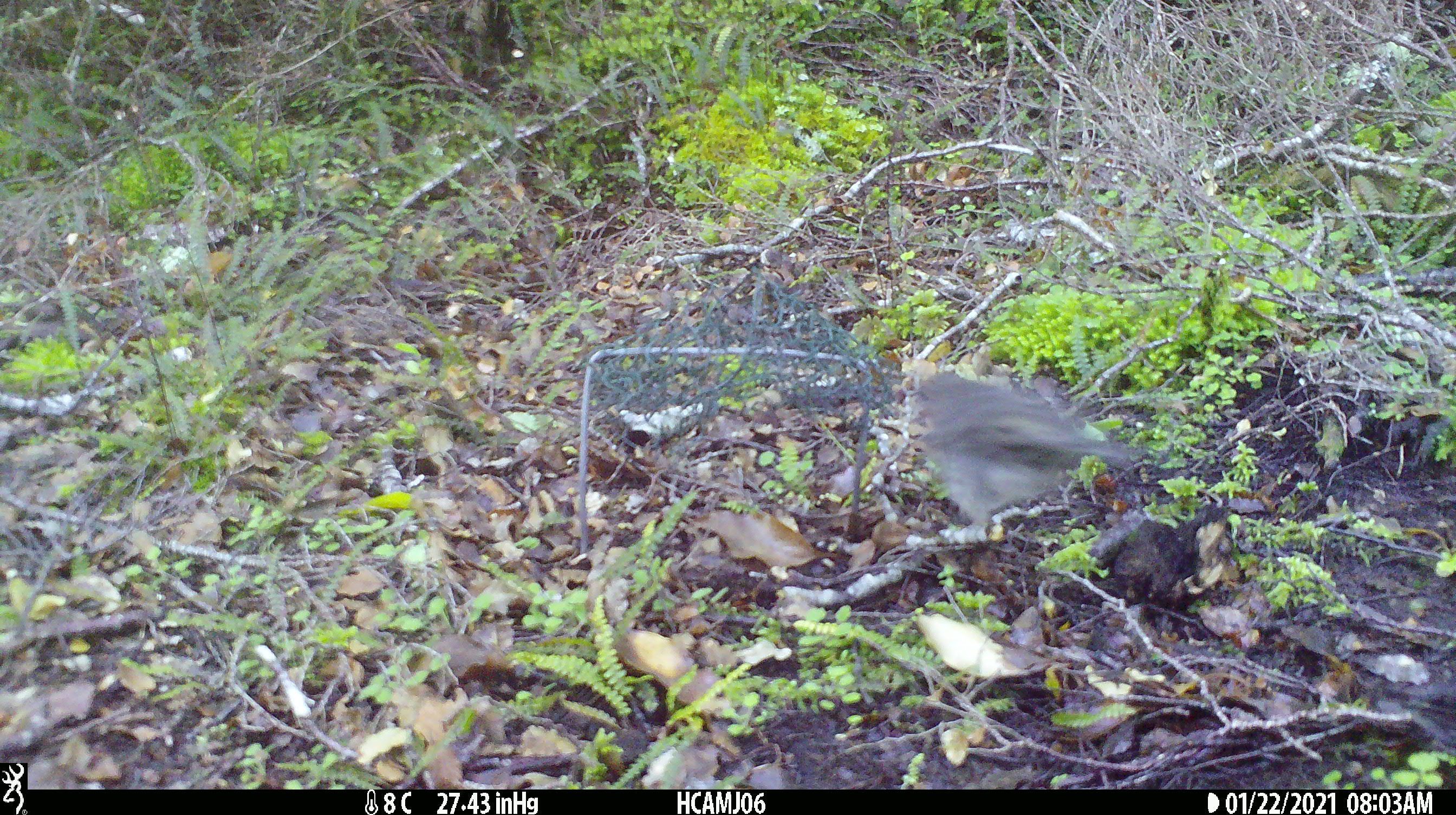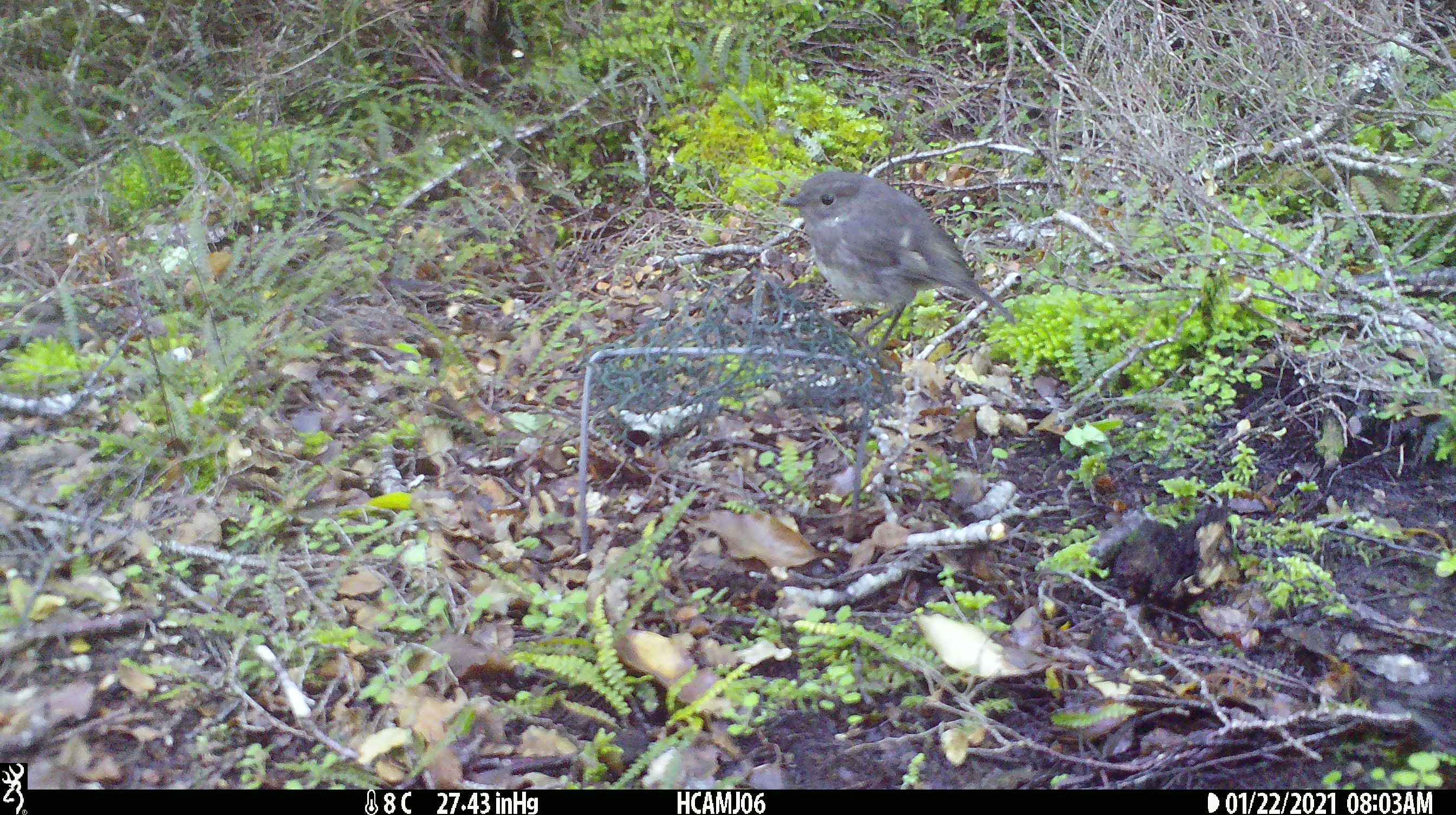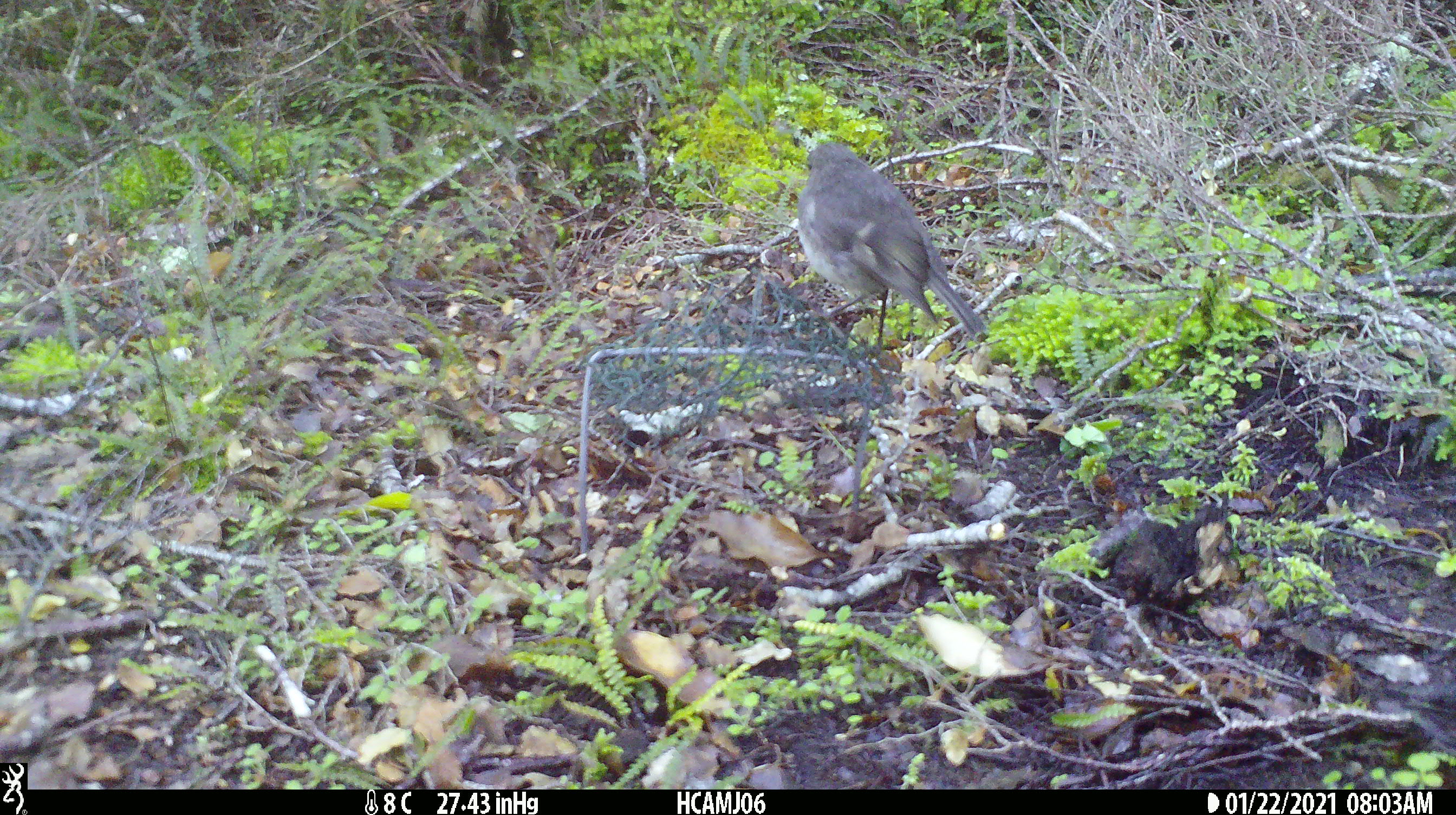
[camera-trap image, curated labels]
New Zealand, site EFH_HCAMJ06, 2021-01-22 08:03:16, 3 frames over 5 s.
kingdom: Animalia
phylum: Chordata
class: Aves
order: Passeriformes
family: Petroicidae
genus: Petroica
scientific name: Petroica australis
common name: new zealand robin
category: robin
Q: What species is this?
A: Robin (new zealand robin) (Petroica australis).